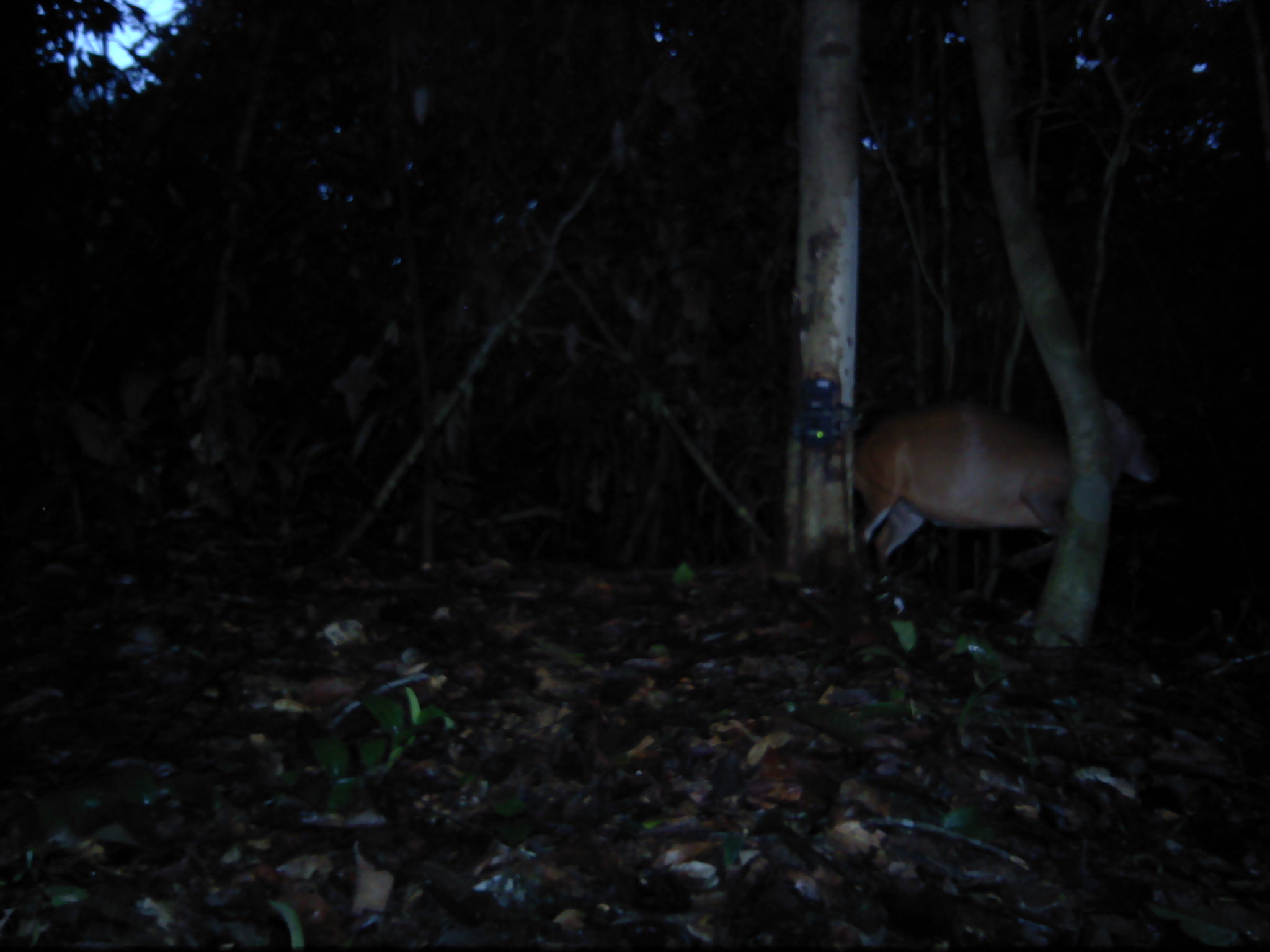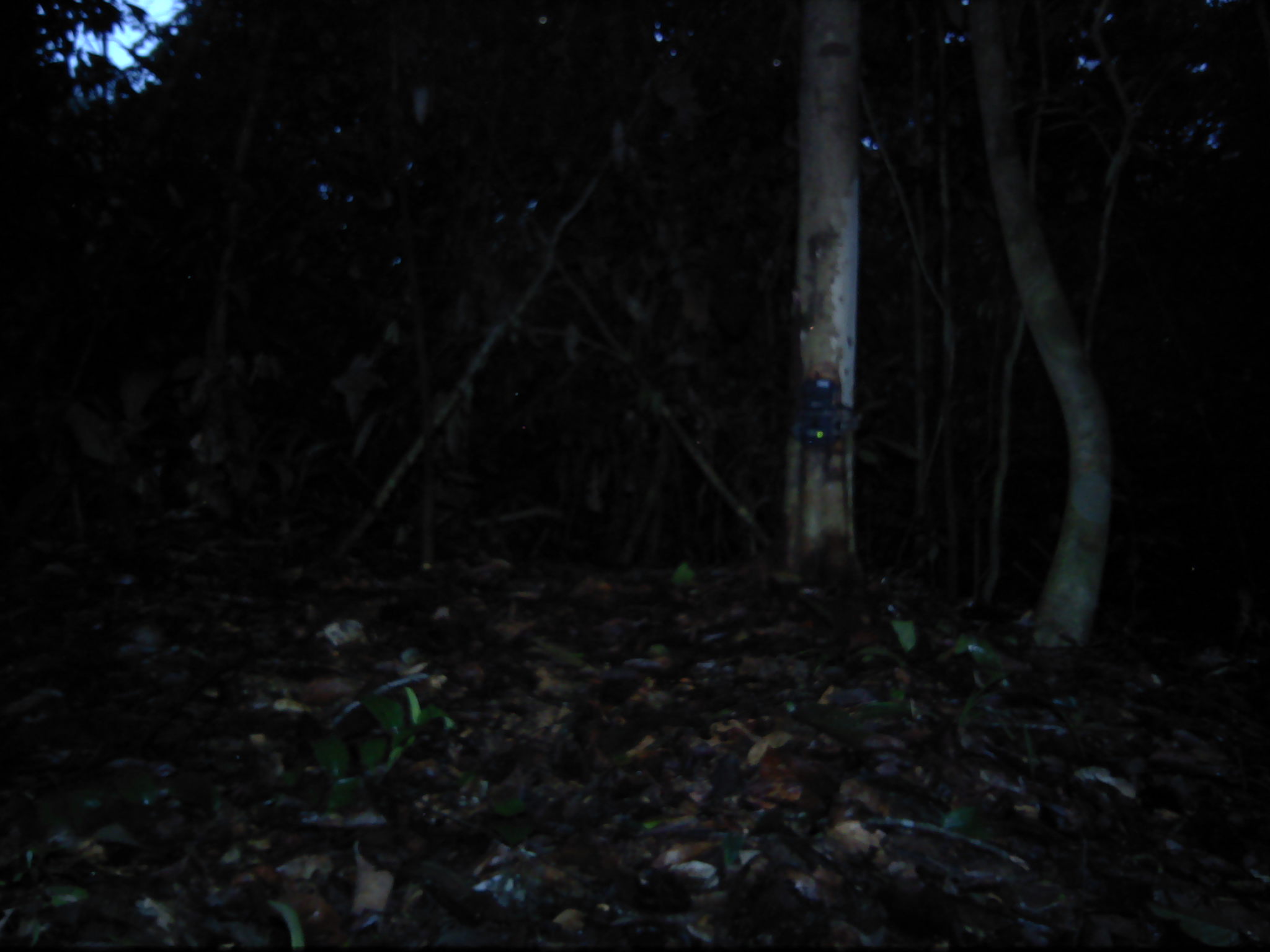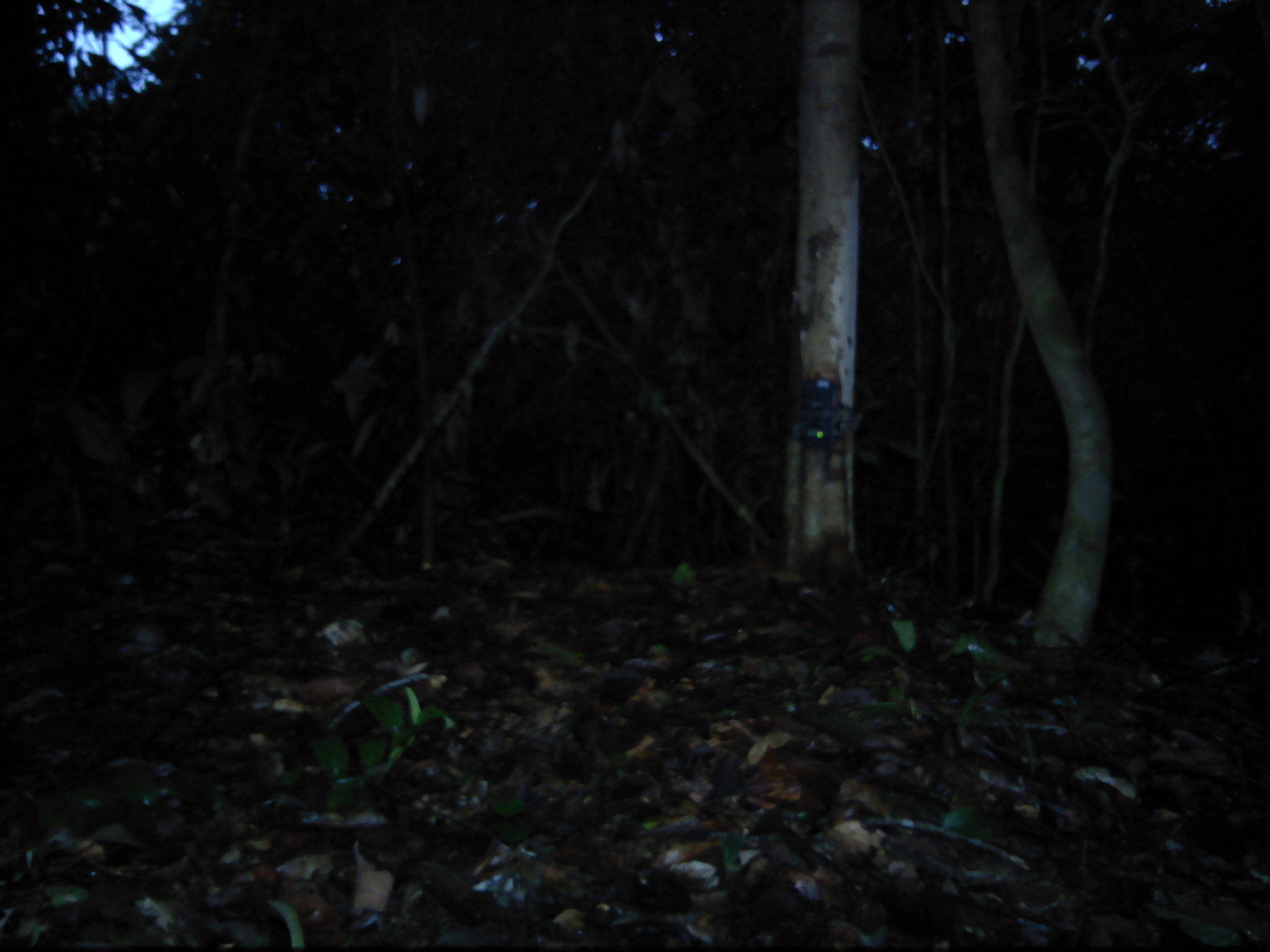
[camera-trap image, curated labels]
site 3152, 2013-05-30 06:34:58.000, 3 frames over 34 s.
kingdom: Animalia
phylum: Chordata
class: Mammalia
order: Artiodactyla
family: Cervidae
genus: Muntiacus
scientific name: Muntiacus muntjak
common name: southern red muntjac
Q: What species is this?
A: Muntiacus muntjak (southern red muntjac).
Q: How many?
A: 1.